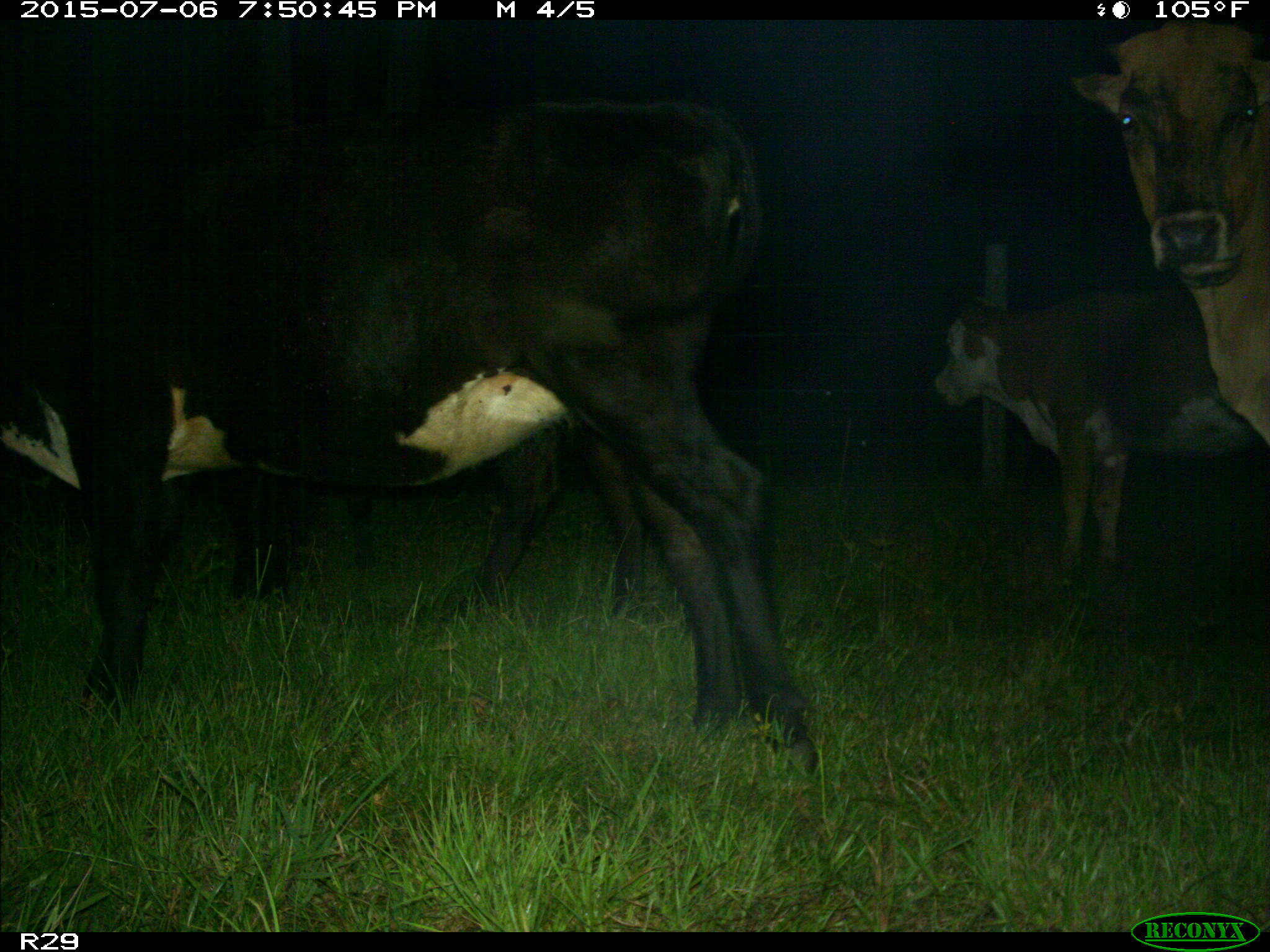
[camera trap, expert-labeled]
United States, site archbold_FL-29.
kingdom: Animalia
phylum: Chordata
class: Mammalia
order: Artiodactyla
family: Bovidae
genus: Bos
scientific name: Bos taurus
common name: domestic cow